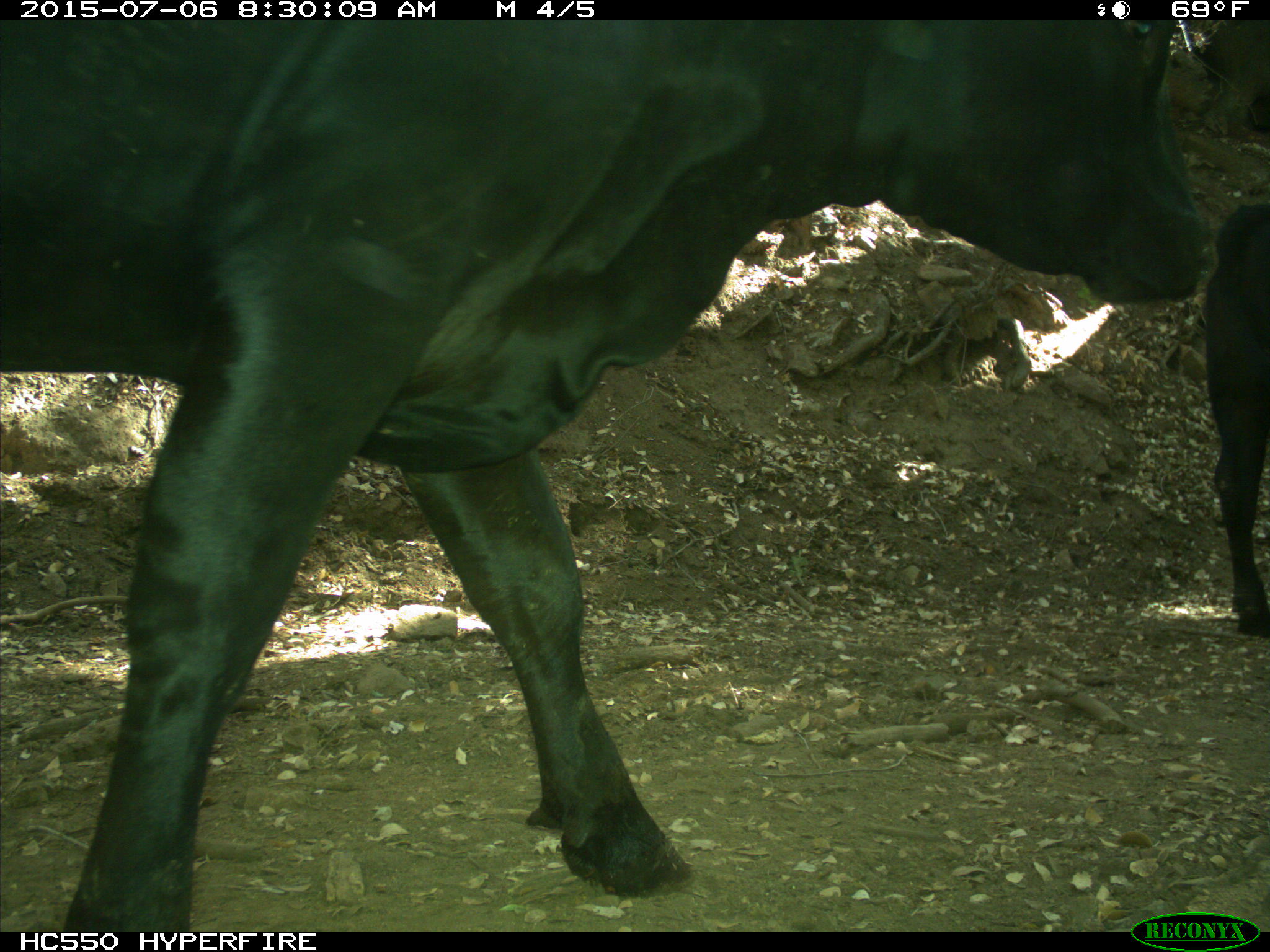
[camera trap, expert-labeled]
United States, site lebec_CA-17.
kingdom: Animalia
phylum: Chordata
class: Mammalia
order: Artiodactyla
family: Bovidae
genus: Bos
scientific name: Bos taurus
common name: domestic cow